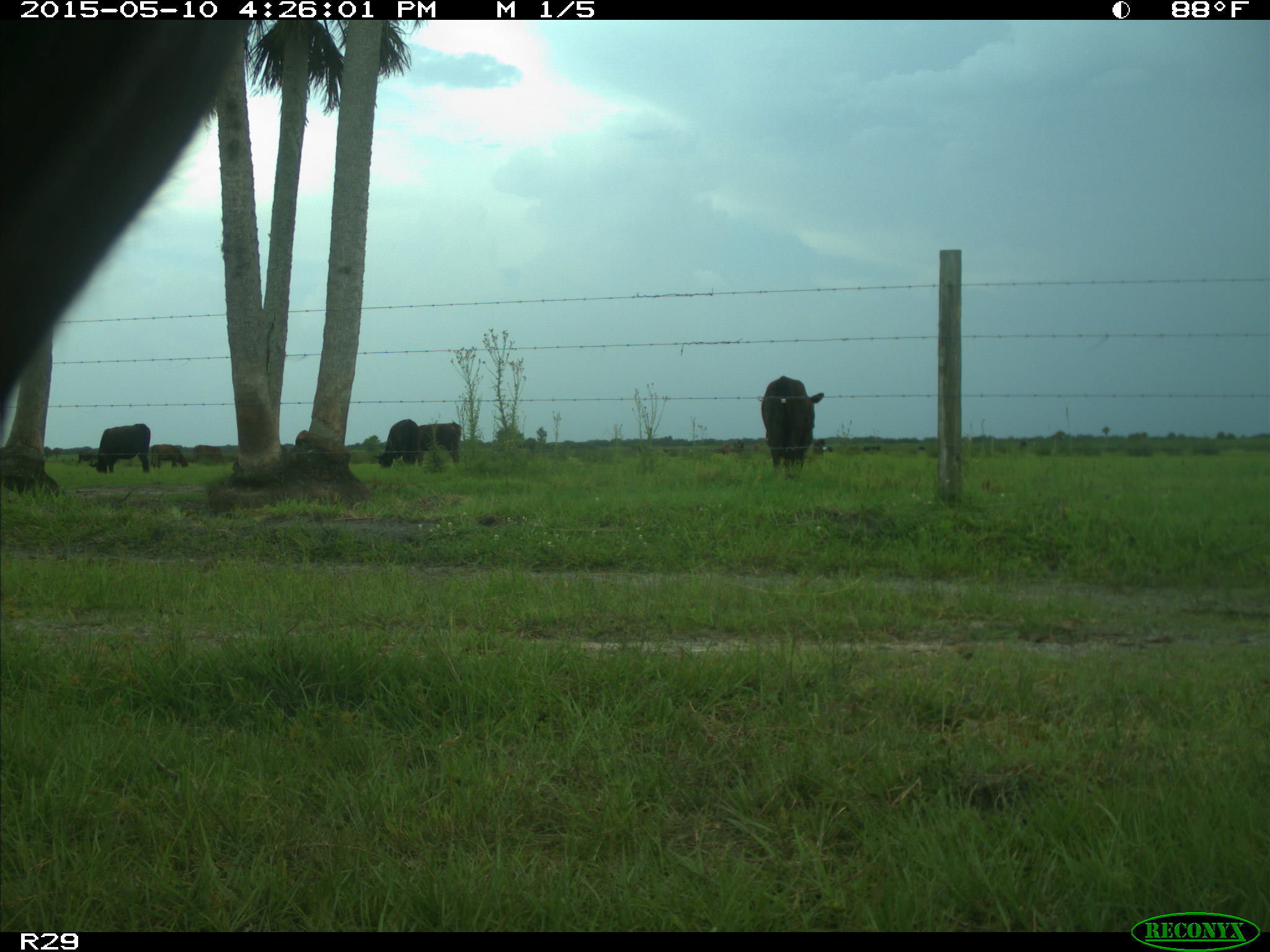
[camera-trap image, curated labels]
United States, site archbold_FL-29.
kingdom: Animalia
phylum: Chordata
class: Mammalia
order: Artiodactyla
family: Bovidae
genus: Bos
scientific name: Bos taurus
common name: domestic cow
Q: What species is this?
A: Bos taurus (domestic cow).